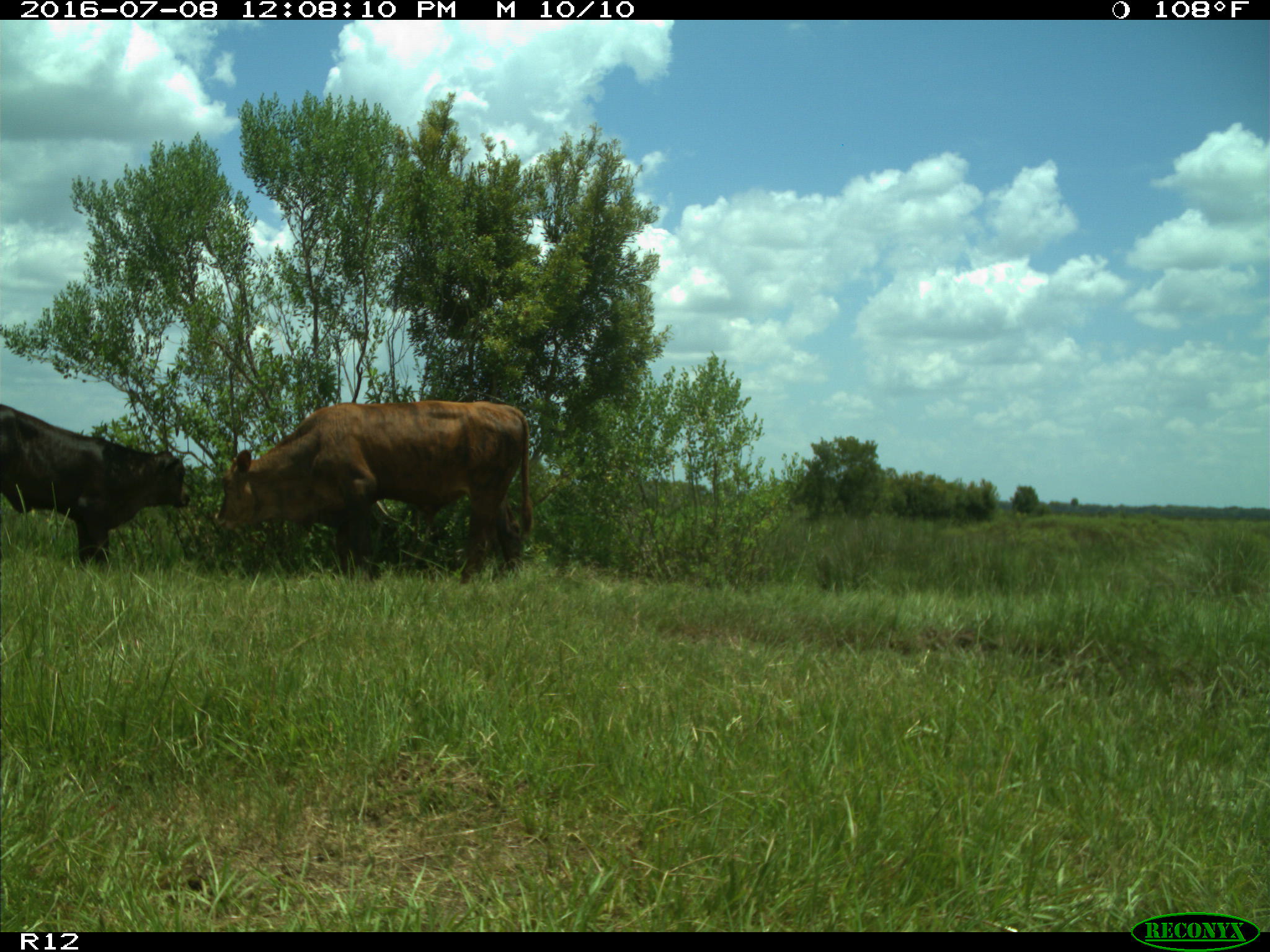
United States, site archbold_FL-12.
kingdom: Animalia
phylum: Chordata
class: Mammalia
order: Artiodactyla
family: Bovidae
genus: Bos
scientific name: Bos taurus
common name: domestic cow